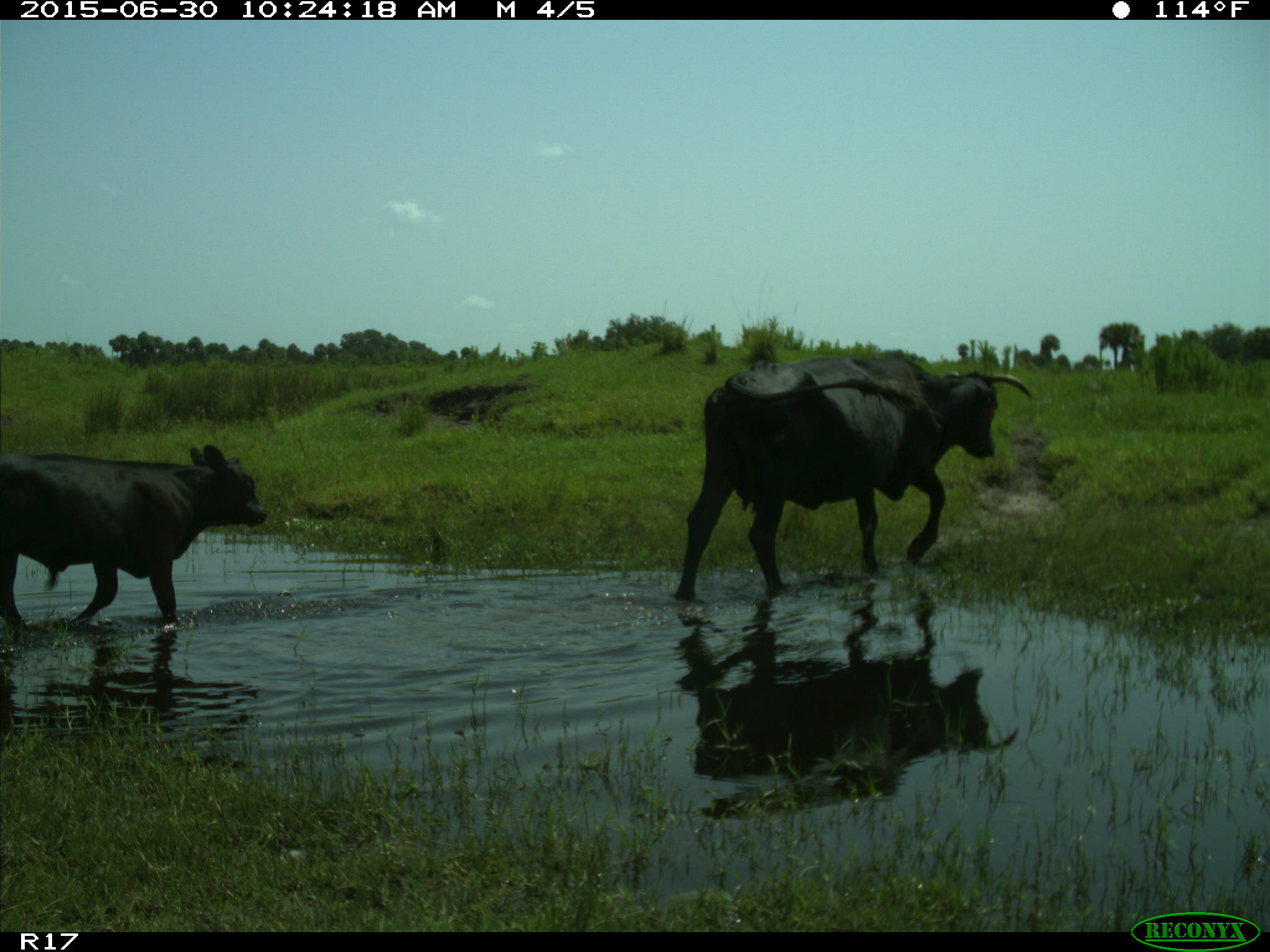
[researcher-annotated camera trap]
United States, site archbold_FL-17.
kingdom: Animalia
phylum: Chordata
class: Mammalia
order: Artiodactyla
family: Bovidae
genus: Bos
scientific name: Bos taurus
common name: domestic cow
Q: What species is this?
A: Bos taurus (domestic cow).